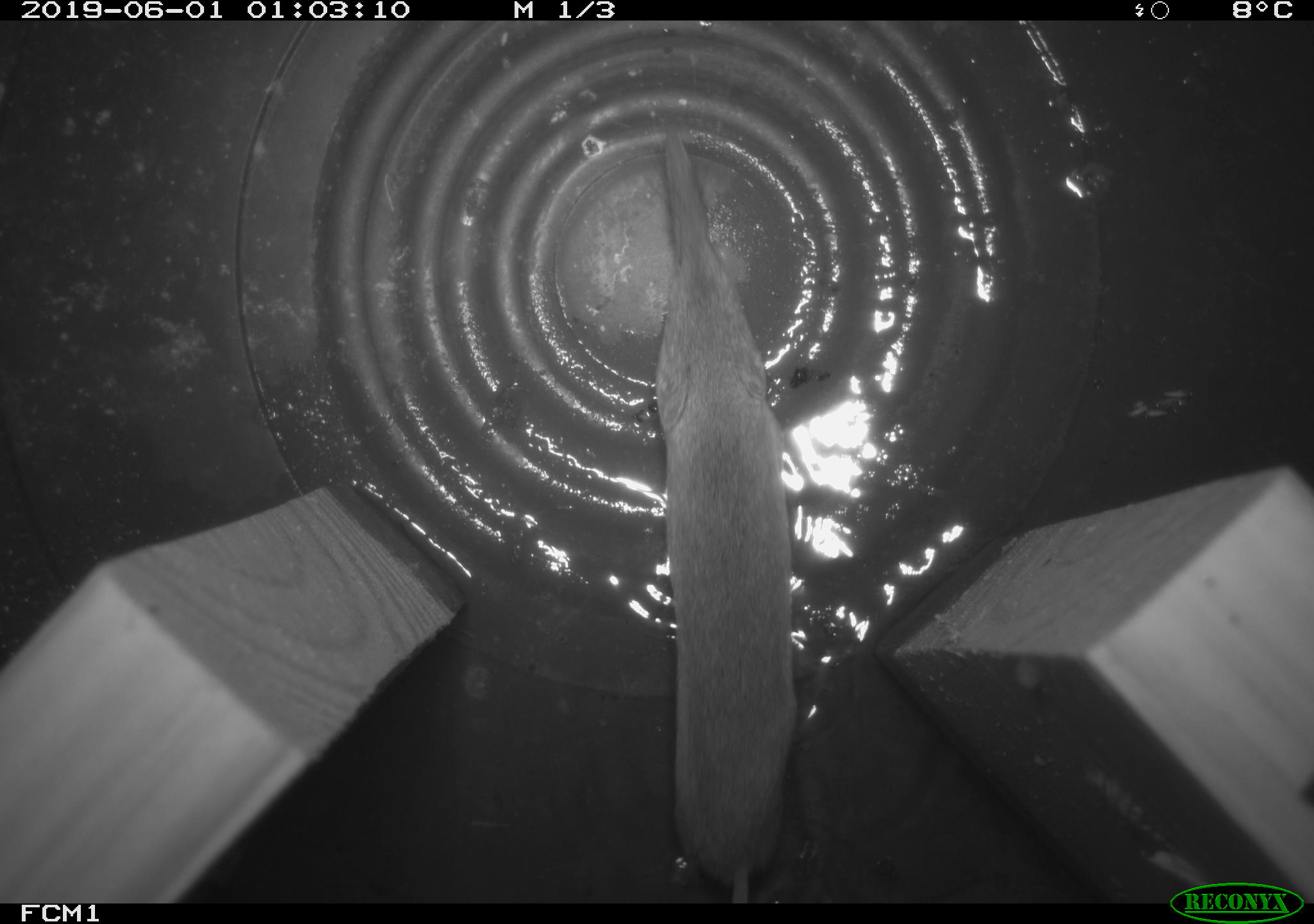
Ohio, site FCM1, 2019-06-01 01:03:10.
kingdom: Animalia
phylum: Chordata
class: Mammalia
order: Eulipotyphla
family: Soricidae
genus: Sorex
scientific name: Sorex cinereus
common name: masked shrew